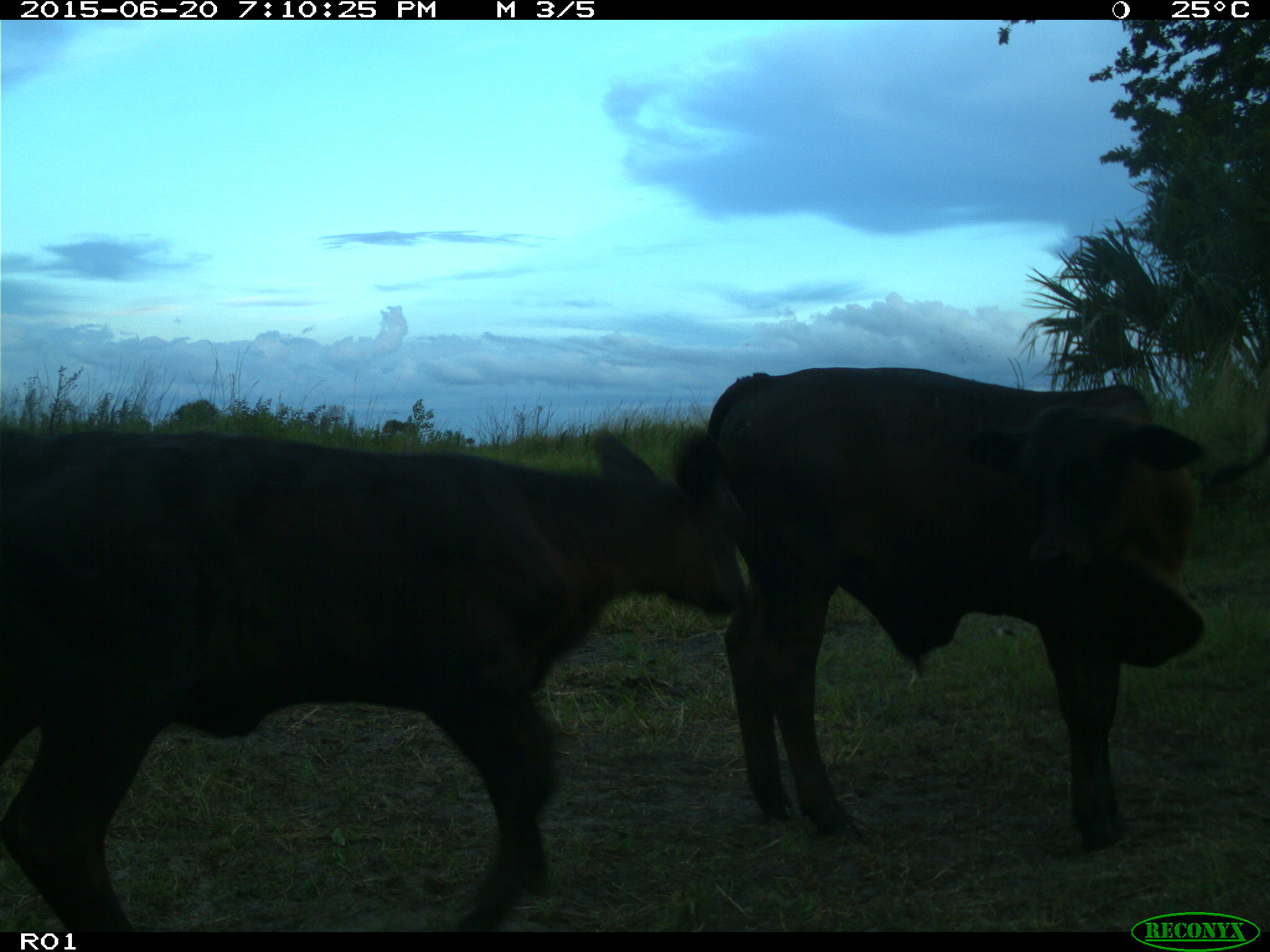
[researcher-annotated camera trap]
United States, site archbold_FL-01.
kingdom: Animalia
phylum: Chordata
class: Mammalia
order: Artiodactyla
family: Bovidae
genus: Bos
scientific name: Bos taurus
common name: domestic cow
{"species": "Bos taurus (domestic cow)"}